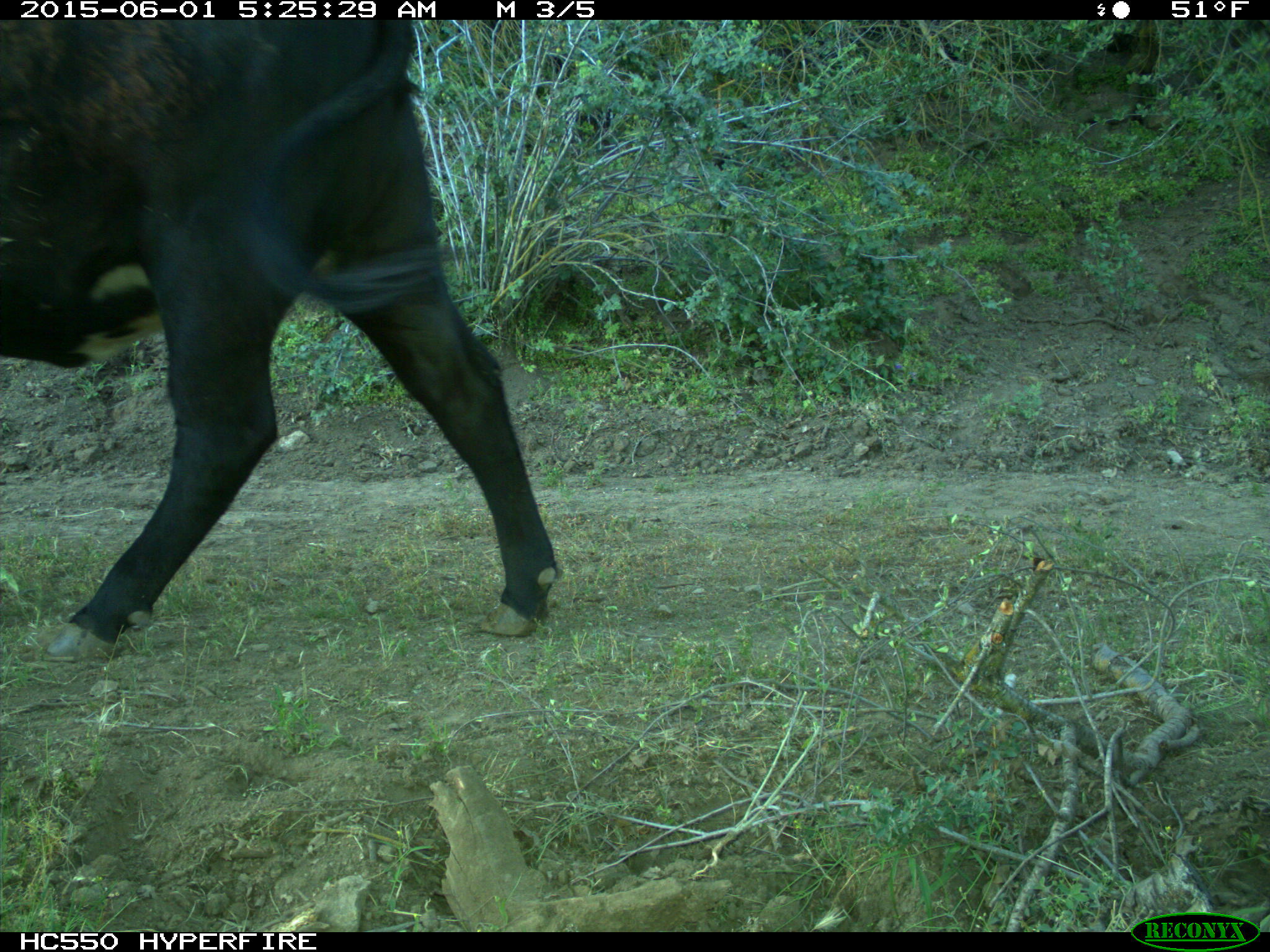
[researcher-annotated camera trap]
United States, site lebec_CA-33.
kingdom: Animalia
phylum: Chordata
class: Mammalia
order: Artiodactyla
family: Bovidae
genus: Bos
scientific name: Bos taurus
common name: domestic cow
Bos taurus (domestic cow).